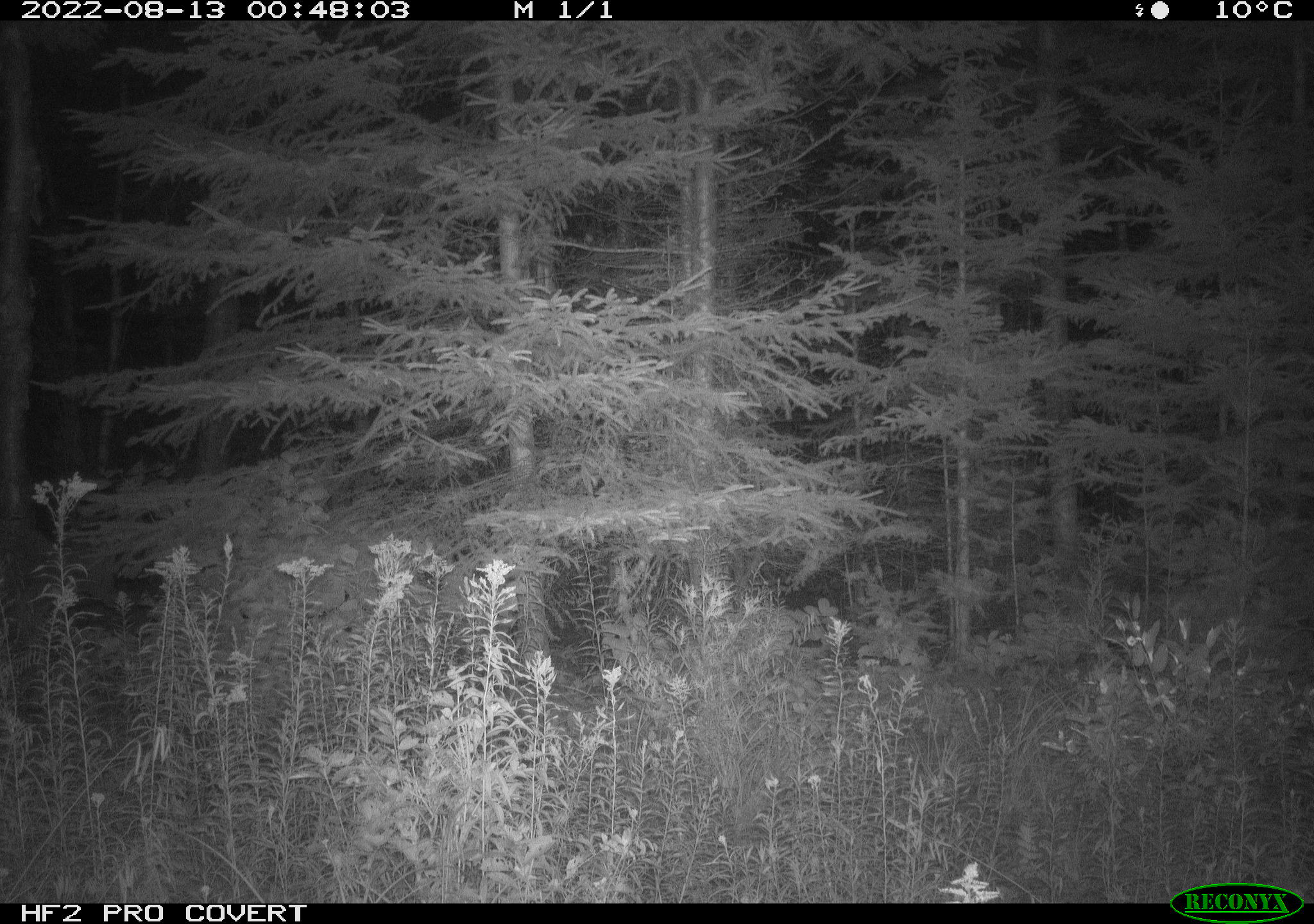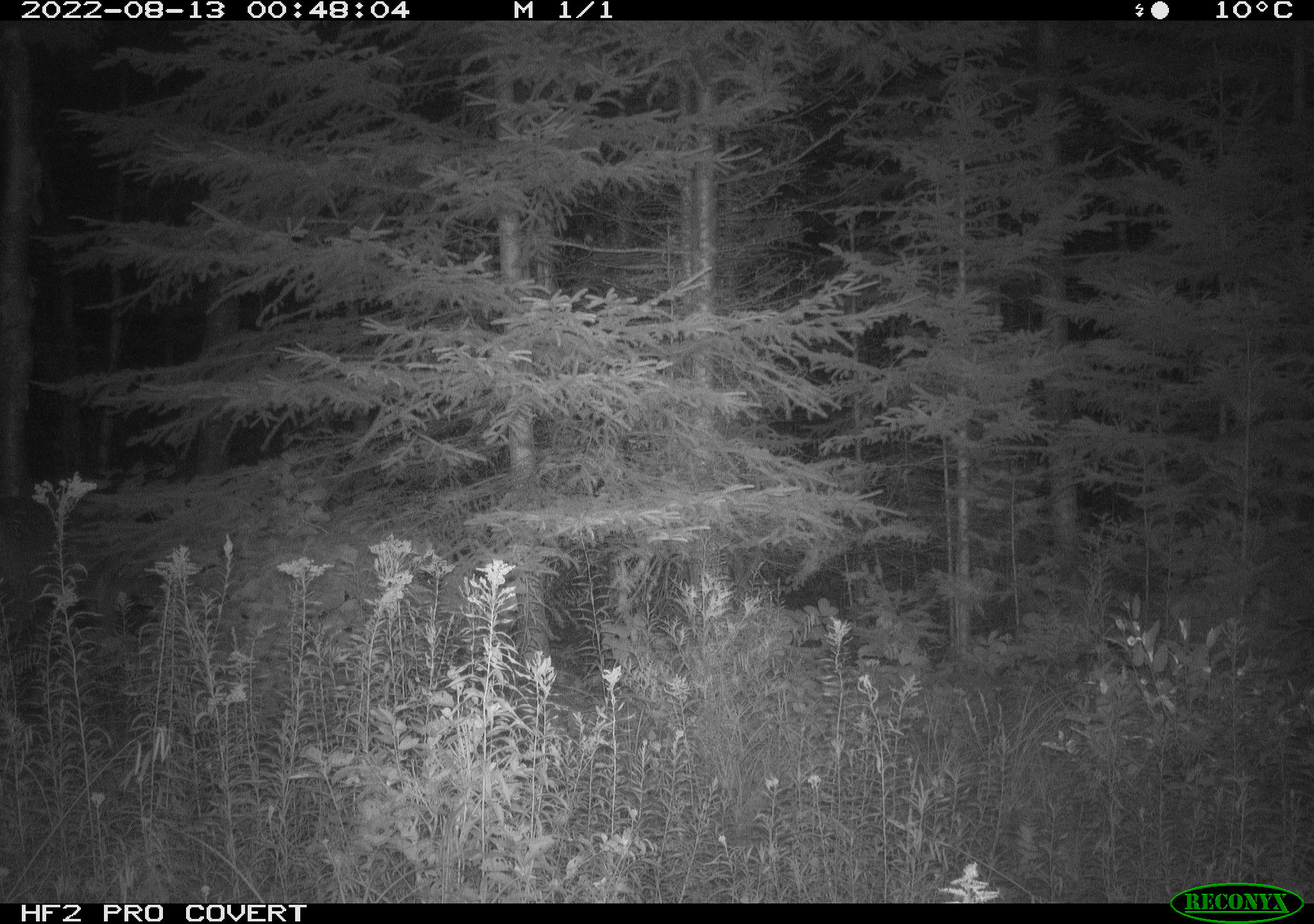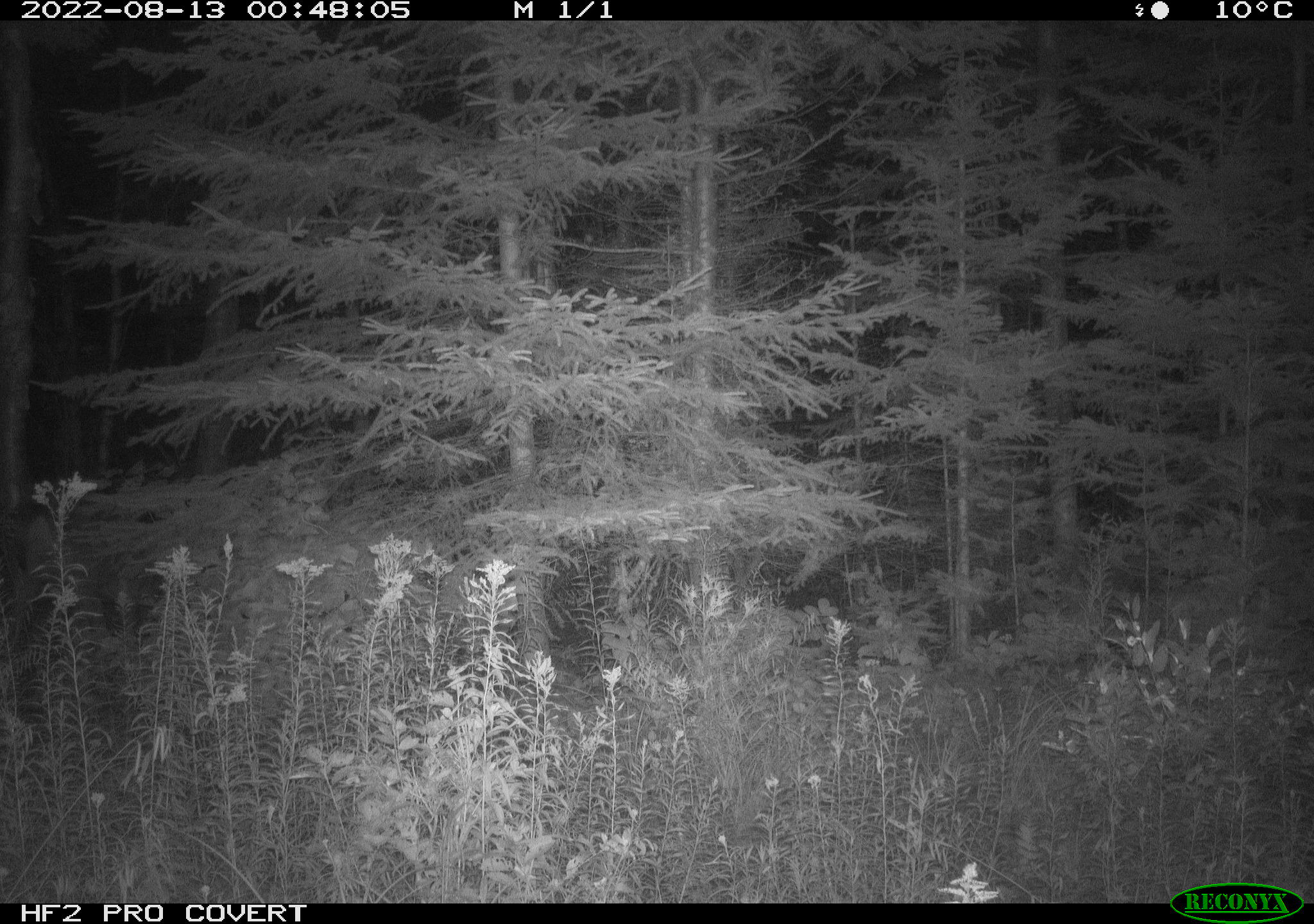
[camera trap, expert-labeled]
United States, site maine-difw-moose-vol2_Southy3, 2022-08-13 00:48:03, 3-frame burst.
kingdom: Animalia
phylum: Chordata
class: Mammalia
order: Artiodactyla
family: Cervidae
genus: Odocoileus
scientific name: Odocoileus virginianus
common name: white-tailed deer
White-tailed deer (Odocoileus virginianus).